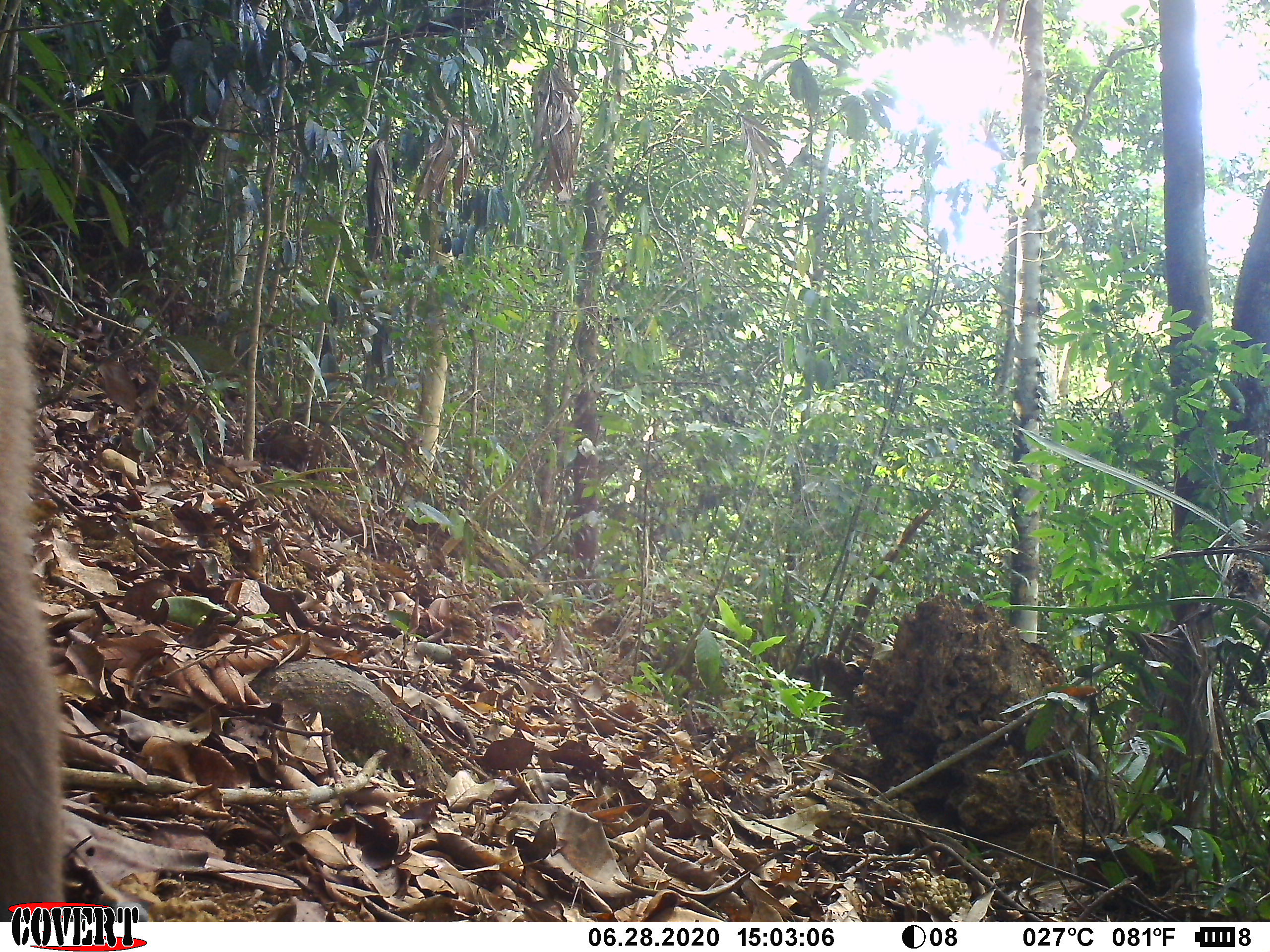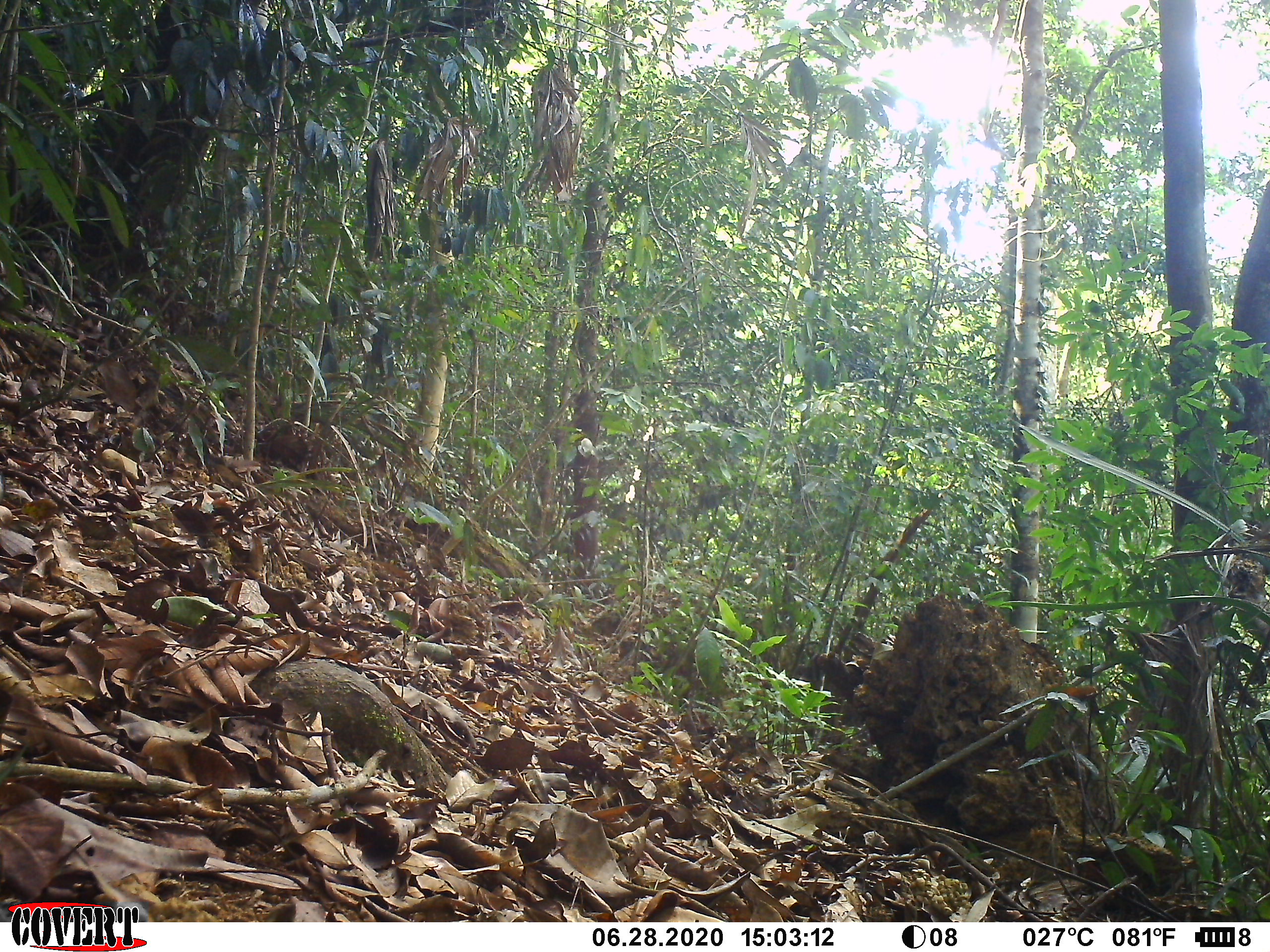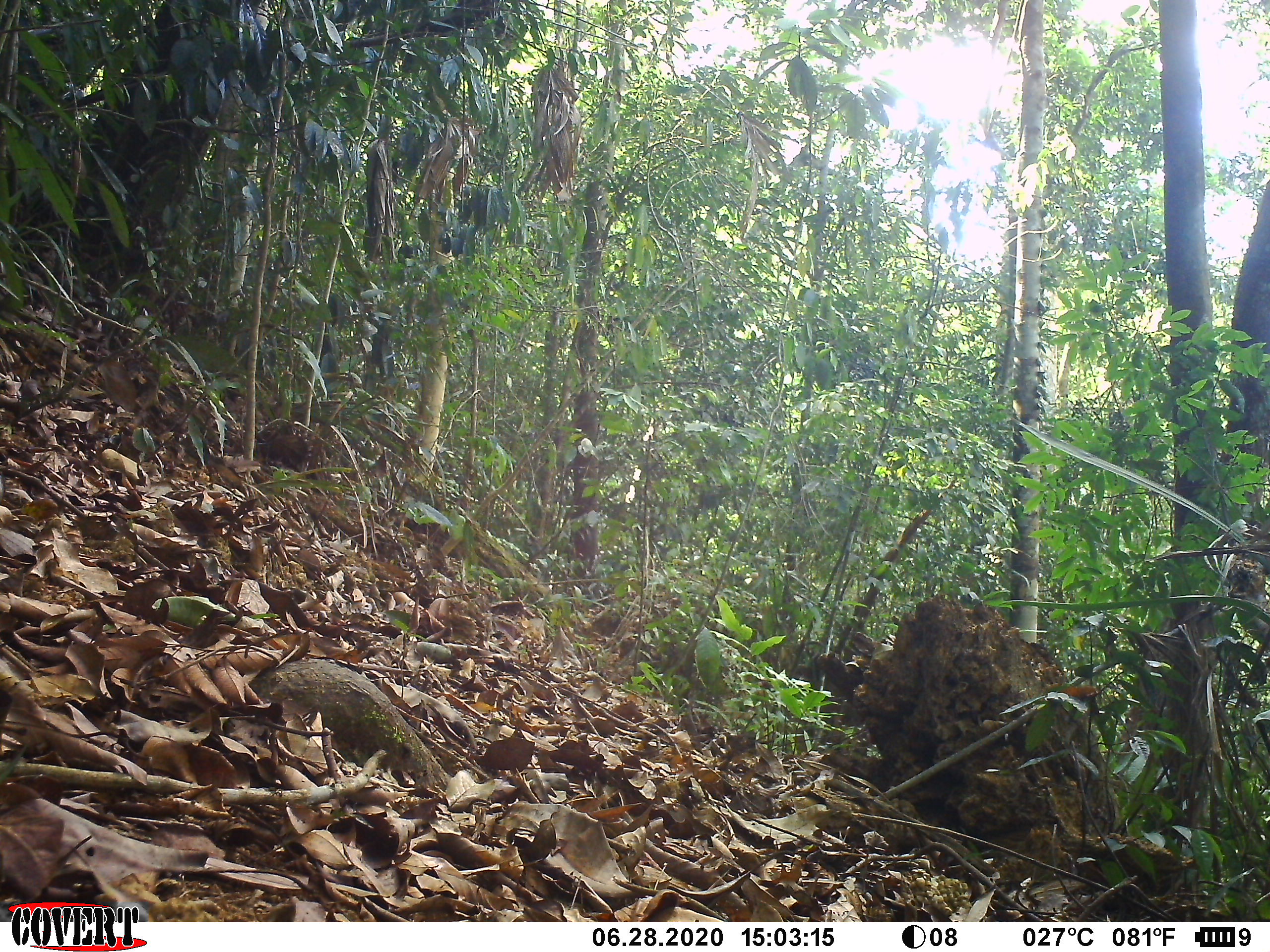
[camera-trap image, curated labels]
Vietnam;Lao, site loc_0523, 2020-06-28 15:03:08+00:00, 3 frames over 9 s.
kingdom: Animalia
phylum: Chordata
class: Mammalia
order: Primates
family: Cercopithecidae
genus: Macaca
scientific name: Macaca nemestrina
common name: pig-tailed macaque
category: pig tailed macaque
Pig tailed macaque (pig-tailed macaque) (Macaca nemestrina). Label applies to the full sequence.